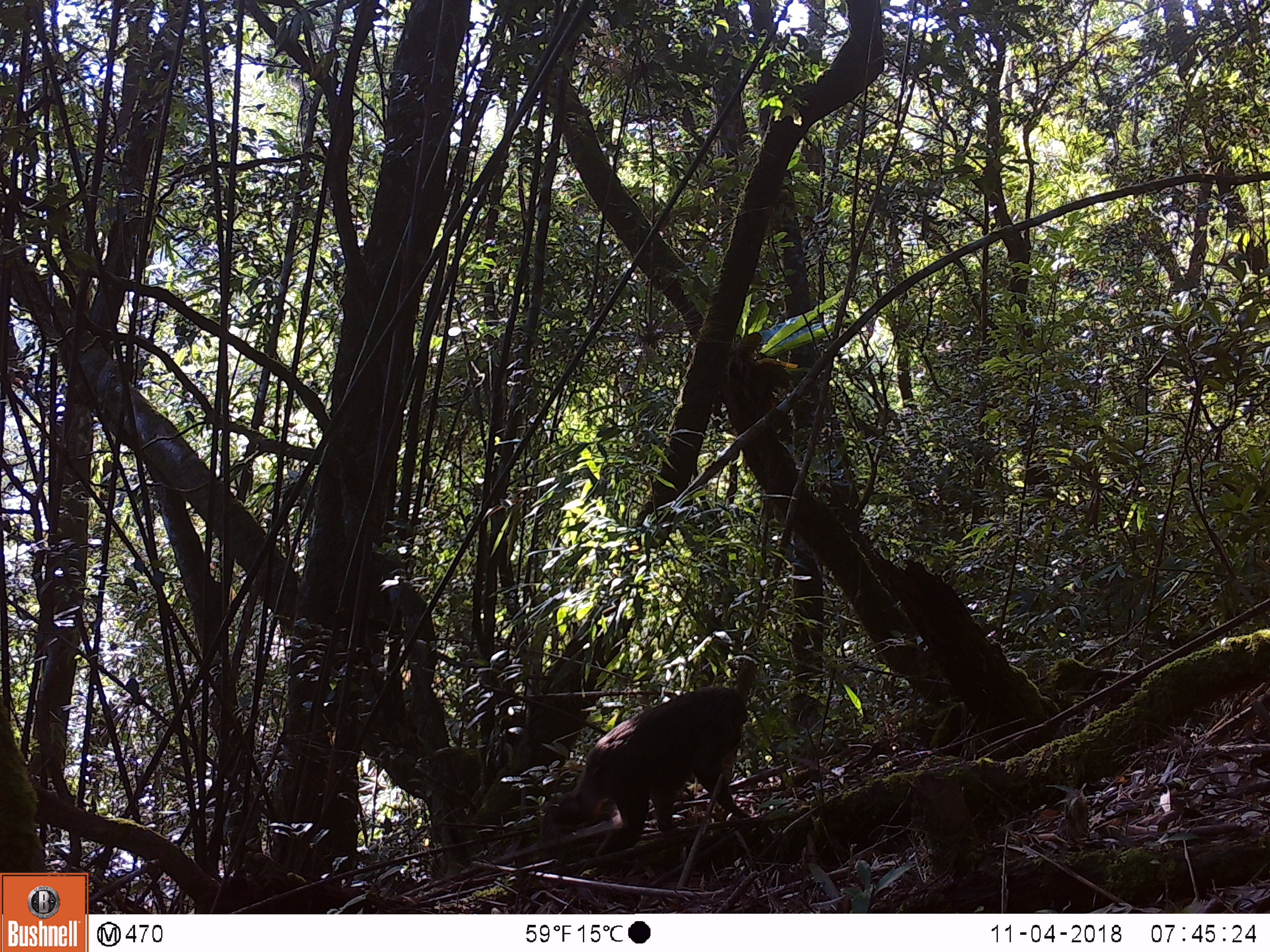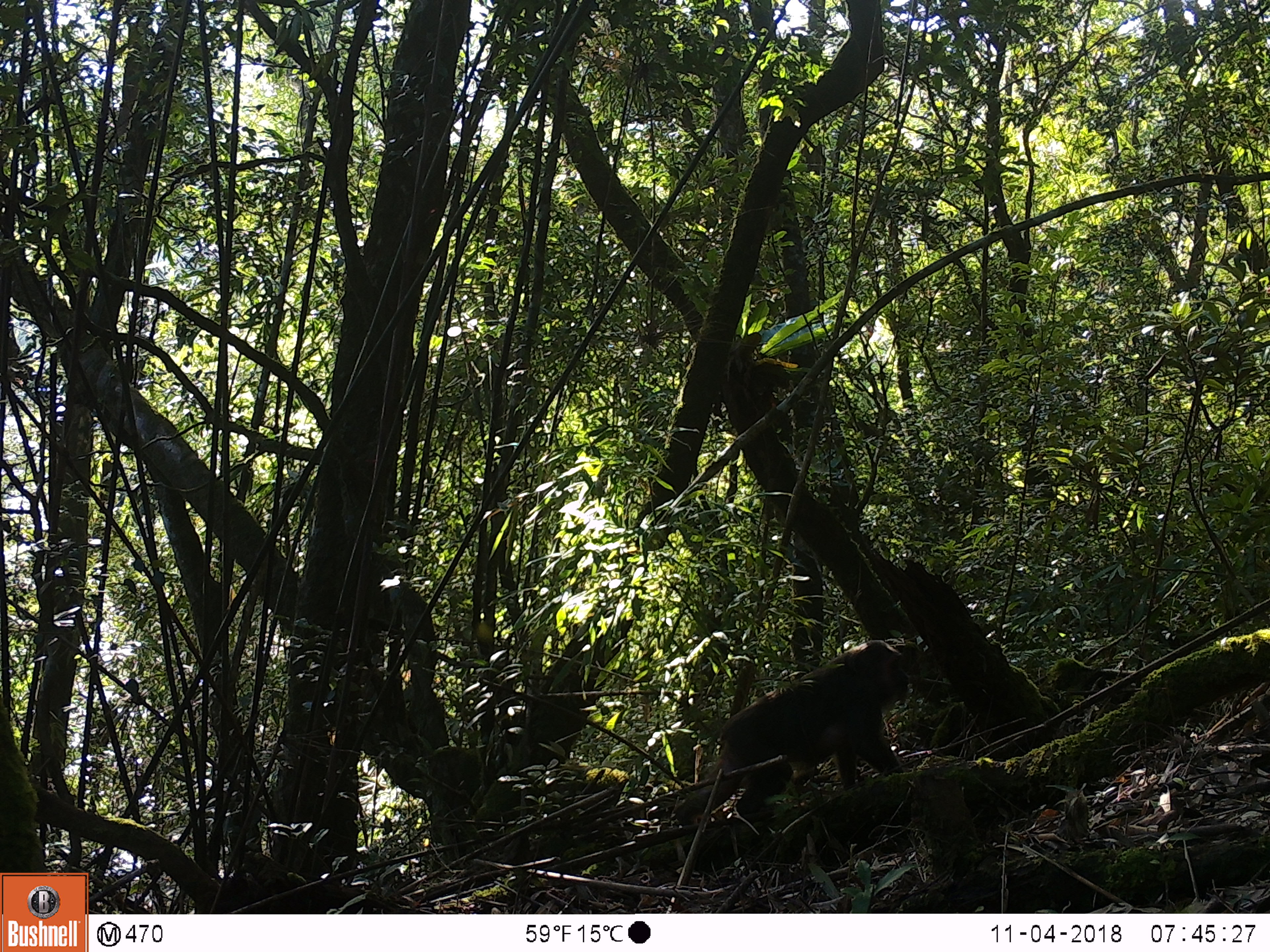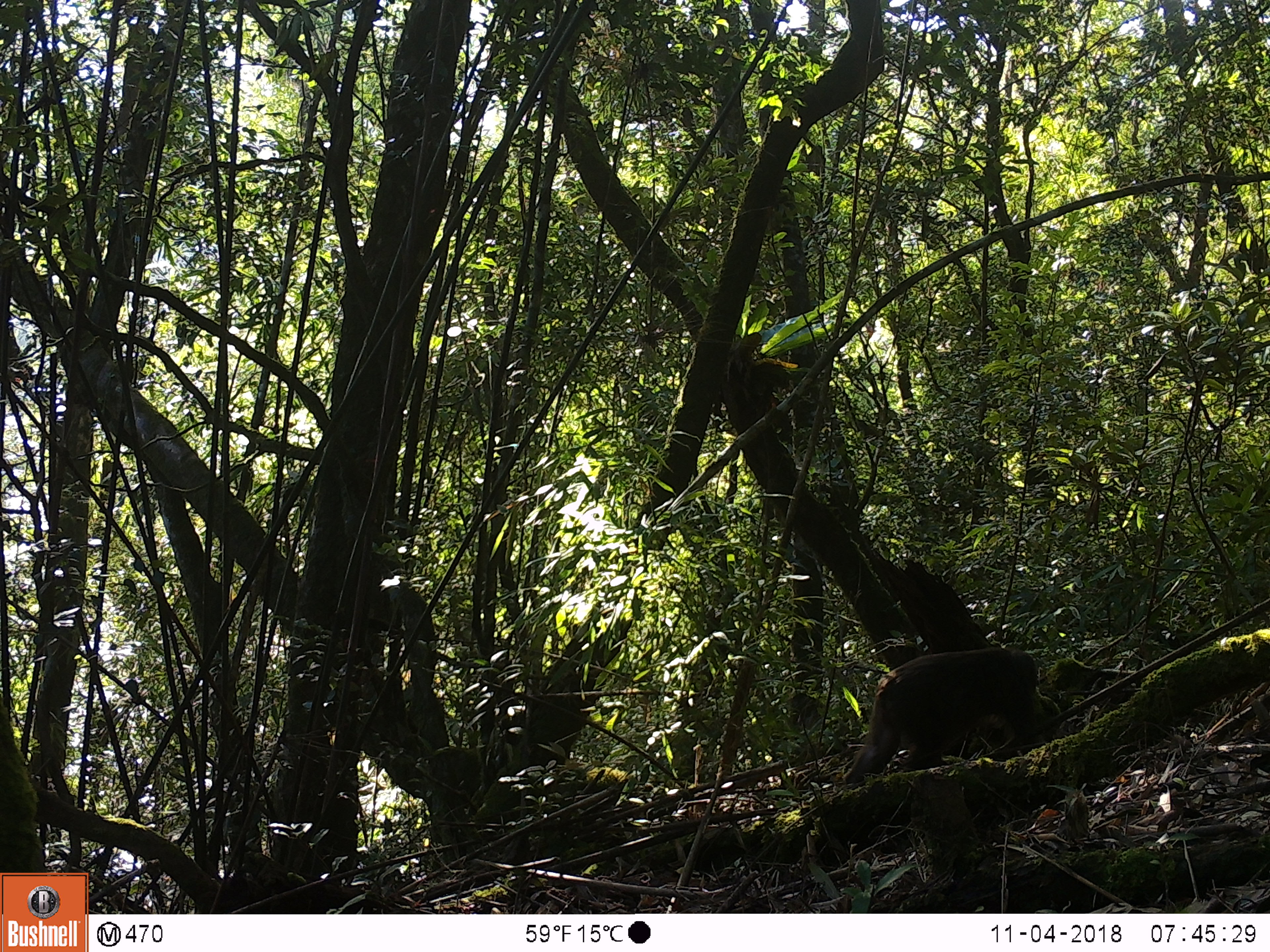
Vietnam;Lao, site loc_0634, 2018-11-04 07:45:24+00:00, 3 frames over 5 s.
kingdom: Animalia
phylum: Chordata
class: Mammalia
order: Primates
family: Cercopithecidae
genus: Macaca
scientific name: Macaca arctoides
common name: stump-tailed macaque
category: stump tailed macaque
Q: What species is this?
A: Stump tailed macaque (stump-tailed macaque) (Macaca arctoides).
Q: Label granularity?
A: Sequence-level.